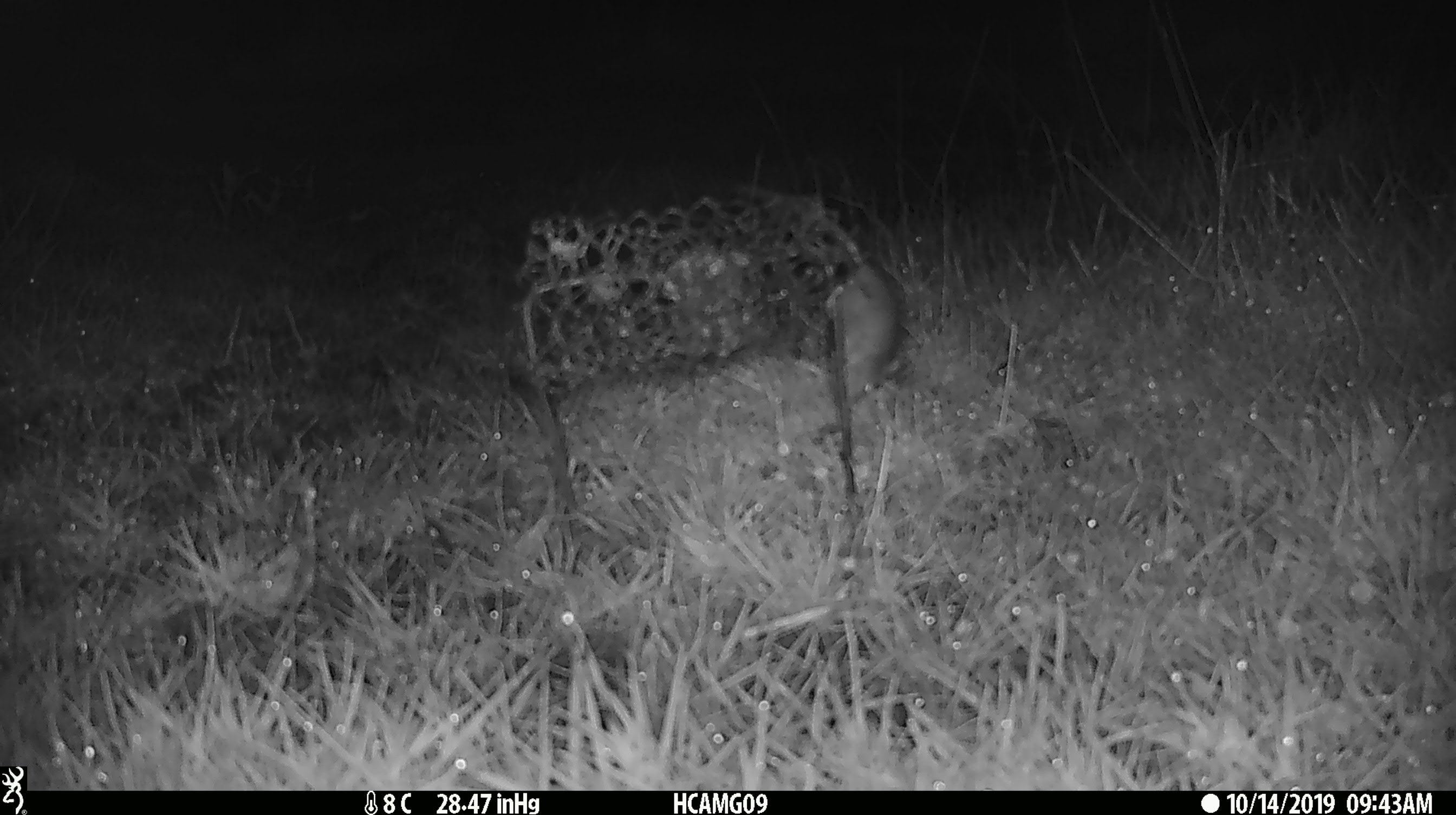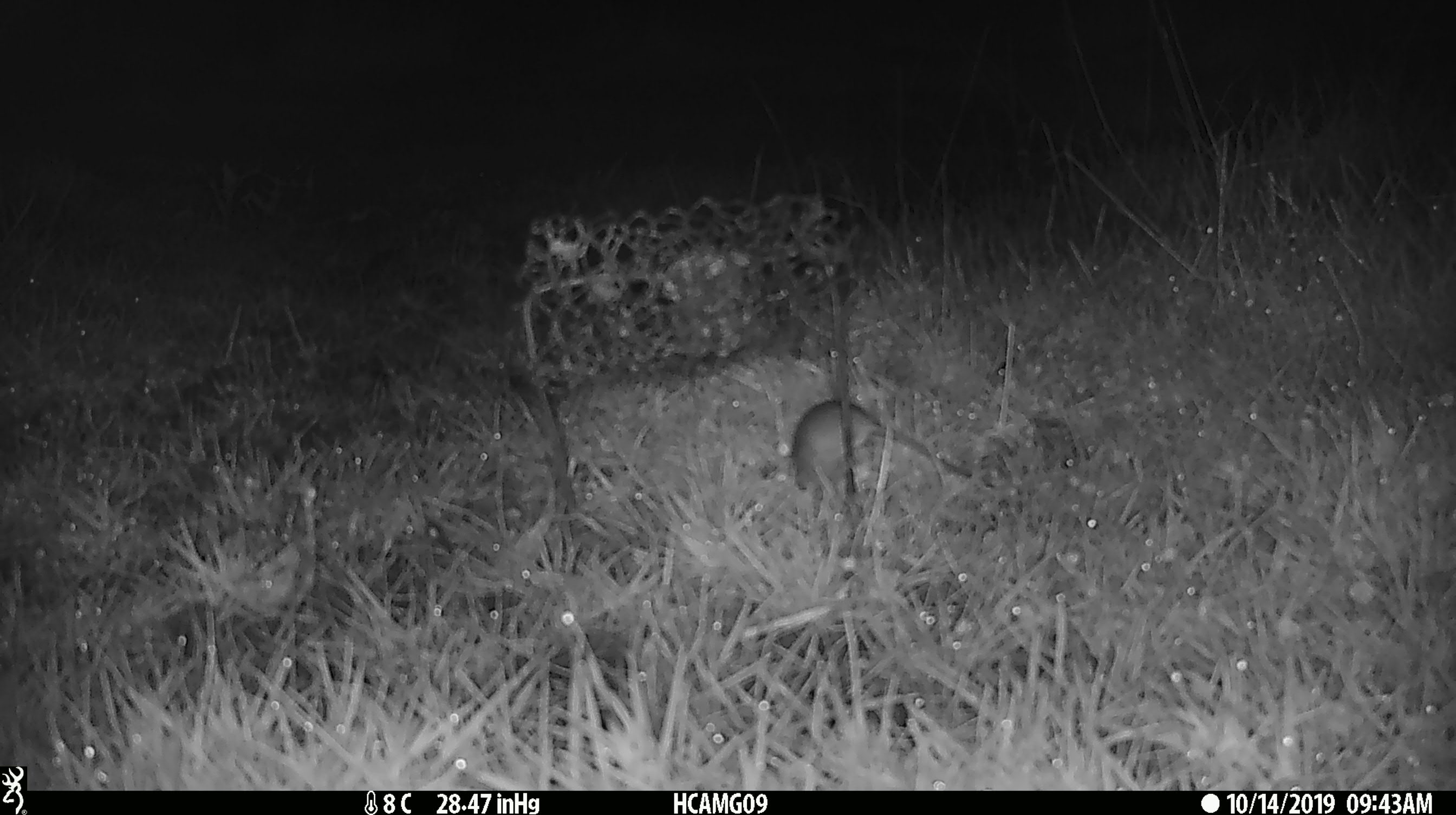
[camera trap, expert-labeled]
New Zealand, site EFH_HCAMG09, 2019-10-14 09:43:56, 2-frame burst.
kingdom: Animalia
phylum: Chordata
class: Mammalia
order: Rodentia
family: Muridae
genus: Mus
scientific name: Mus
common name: mouse